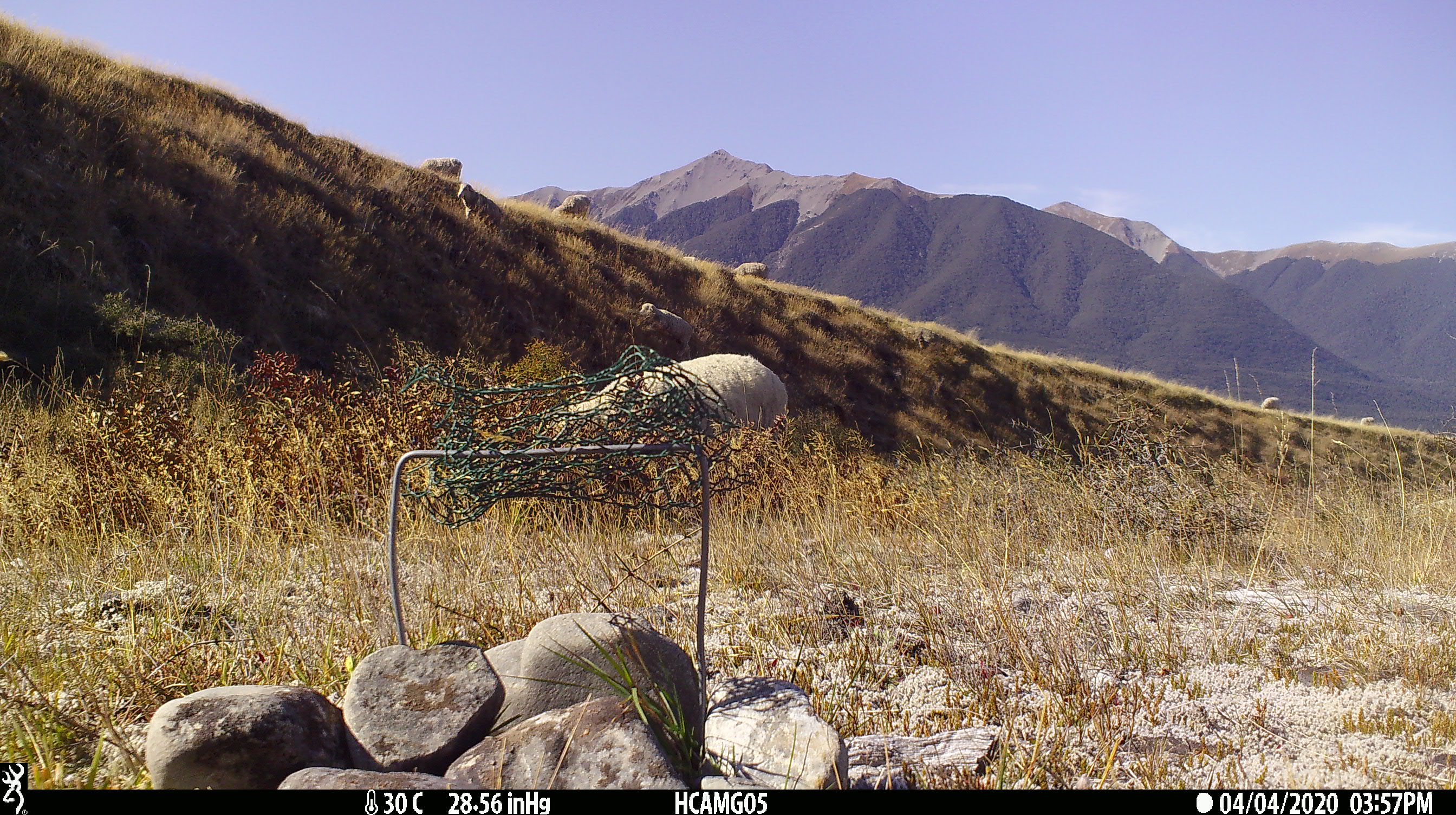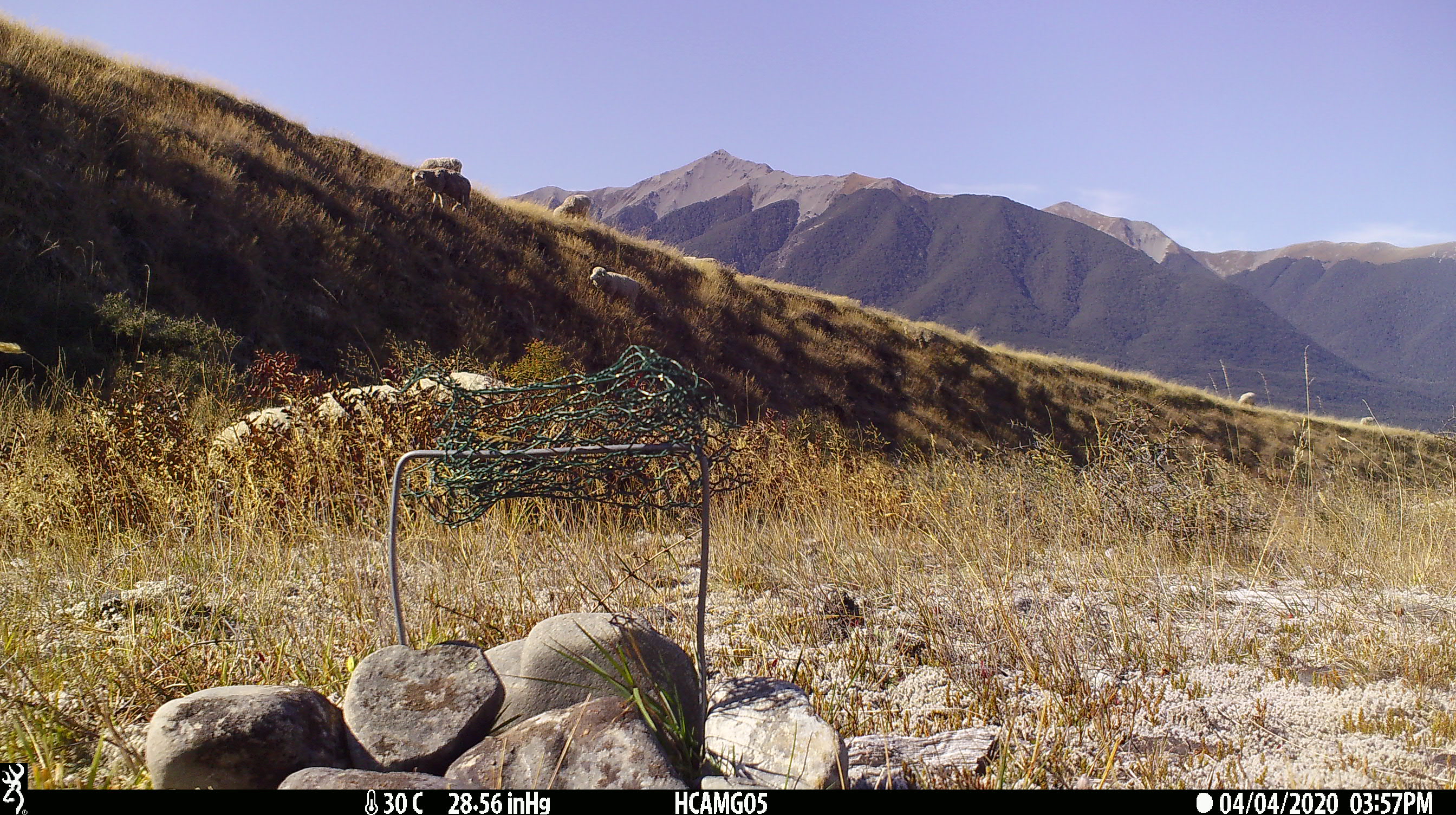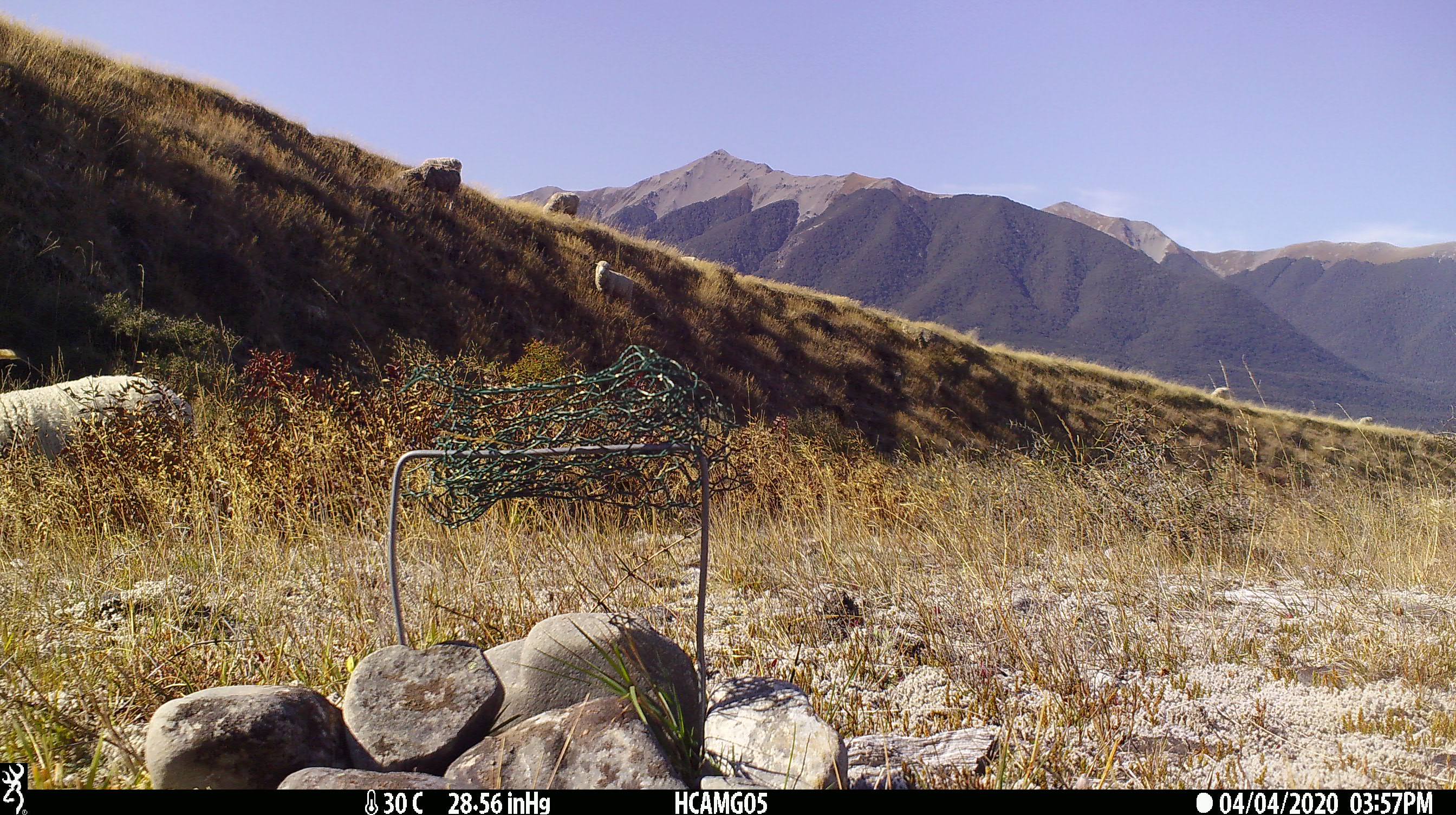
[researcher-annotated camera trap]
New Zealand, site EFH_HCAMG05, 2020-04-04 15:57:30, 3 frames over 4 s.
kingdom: Animalia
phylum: Chordata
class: Mammalia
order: Artiodactyla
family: Bovidae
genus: Ovis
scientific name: Ovis aries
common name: domestic sheep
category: sheep